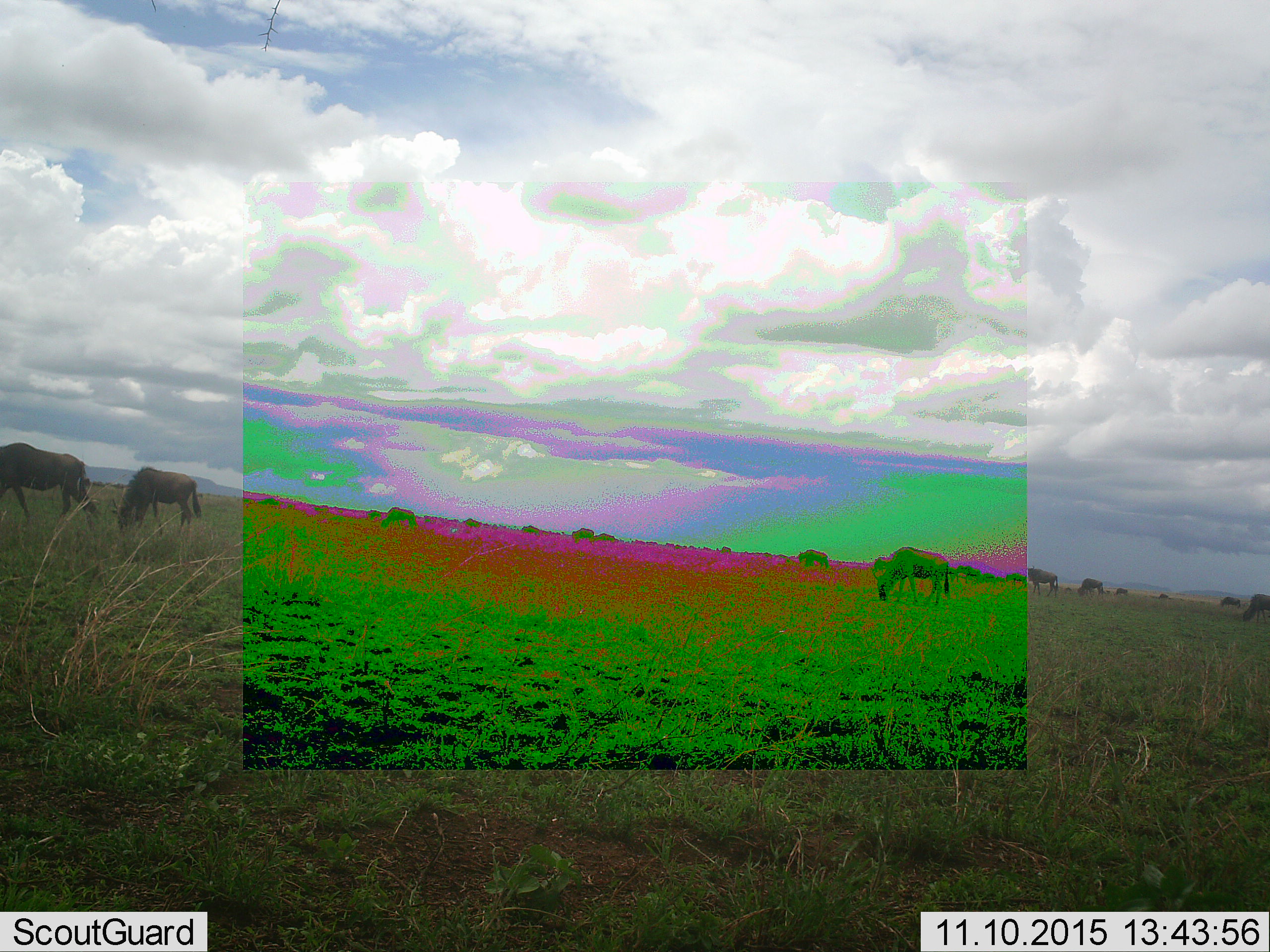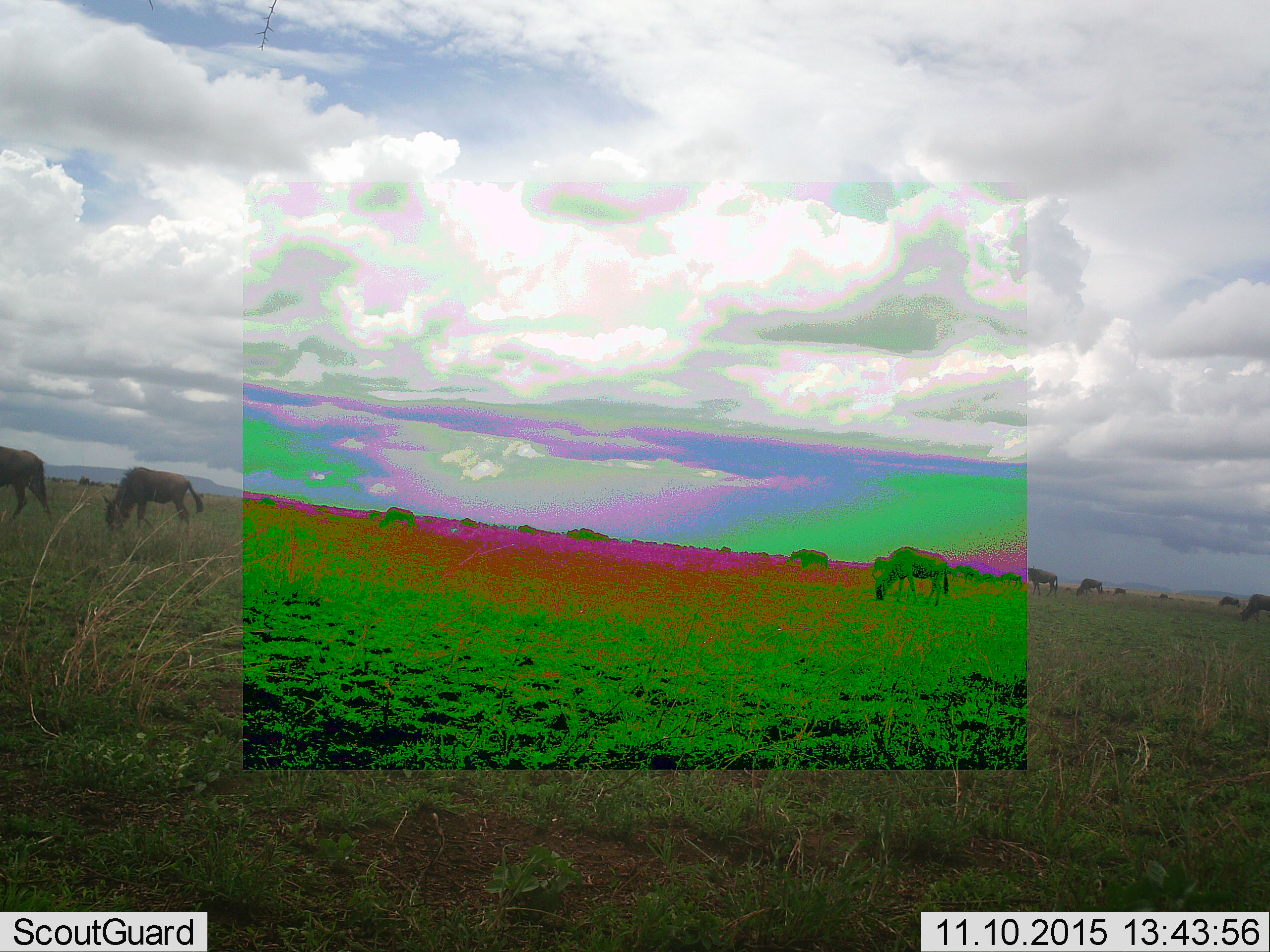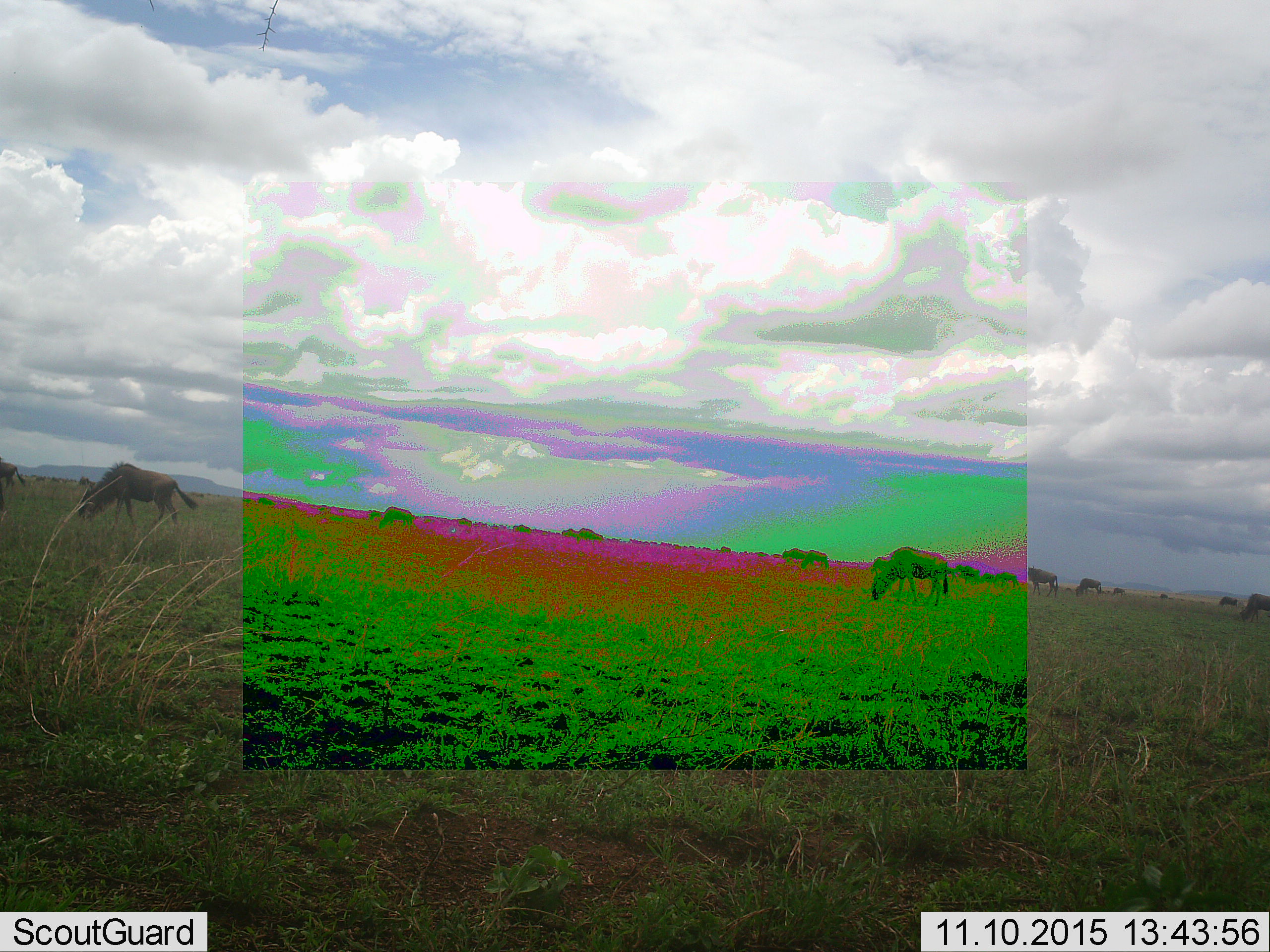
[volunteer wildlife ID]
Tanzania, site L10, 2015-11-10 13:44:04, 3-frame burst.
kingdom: Animalia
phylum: Chordata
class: Mammalia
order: Artiodactyla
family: Bovidae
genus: Connochaetes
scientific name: Connochaetes taurinus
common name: blue wildebeest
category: wildebeest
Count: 11-50.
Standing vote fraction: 38%.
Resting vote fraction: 0%.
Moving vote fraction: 50%.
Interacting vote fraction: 12%.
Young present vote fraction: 0%.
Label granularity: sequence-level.